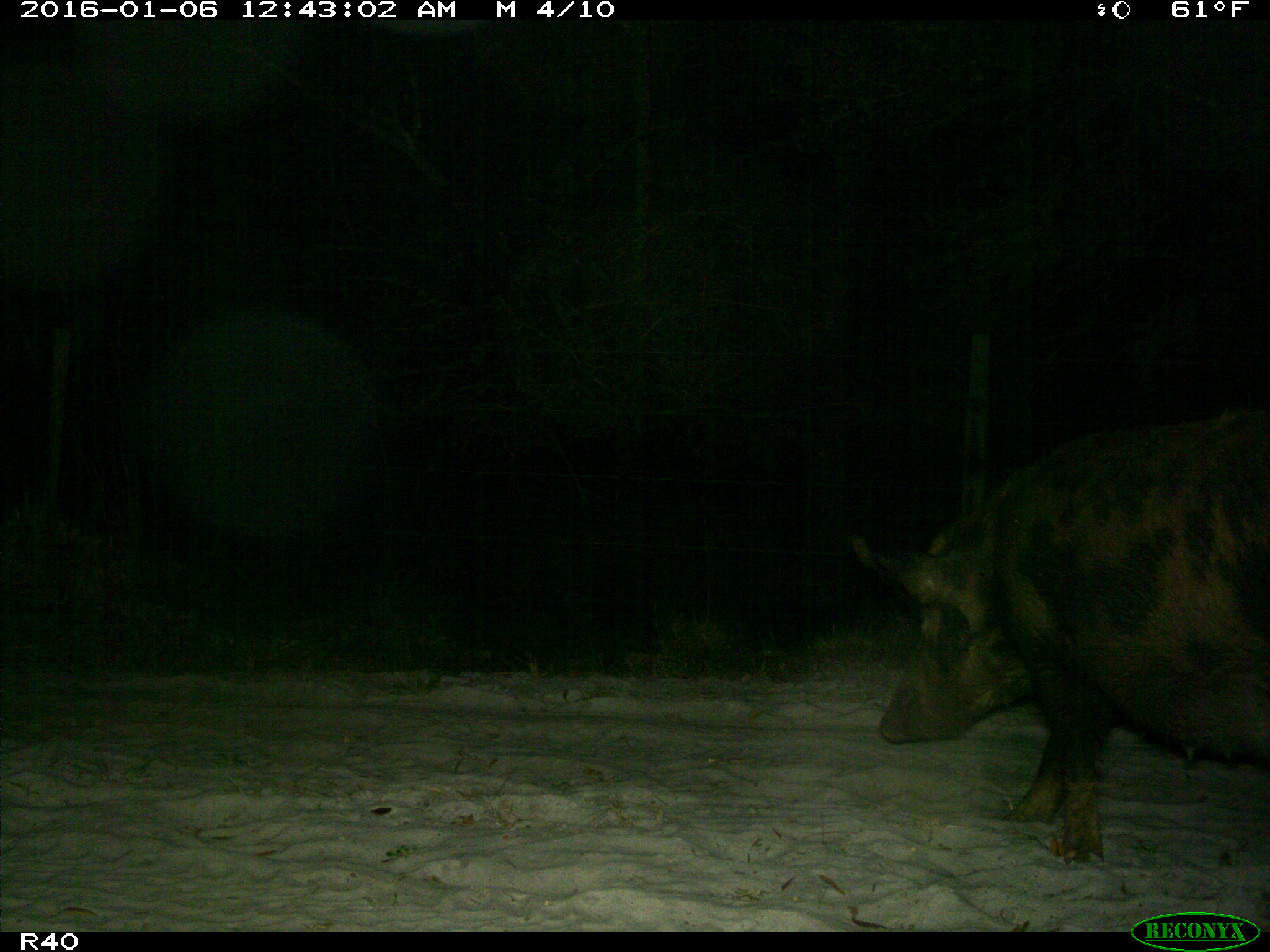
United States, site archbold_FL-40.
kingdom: Animalia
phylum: Chordata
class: Mammalia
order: Artiodactyla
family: Suidae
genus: Sus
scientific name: Sus scrofa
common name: wild boar